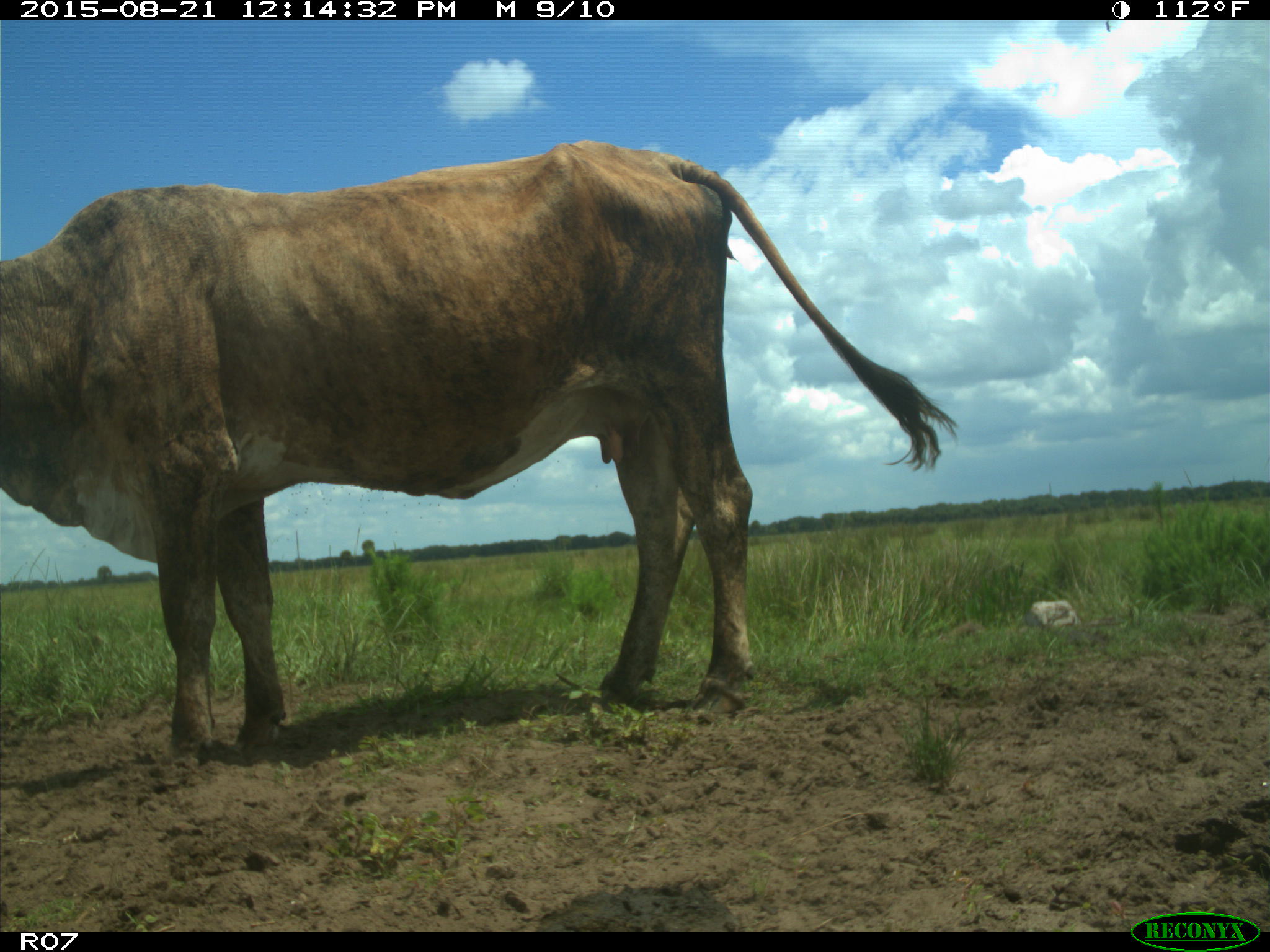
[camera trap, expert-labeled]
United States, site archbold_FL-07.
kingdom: Animalia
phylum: Chordata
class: Mammalia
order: Artiodactyla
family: Bovidae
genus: Bos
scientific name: Bos taurus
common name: domestic cow